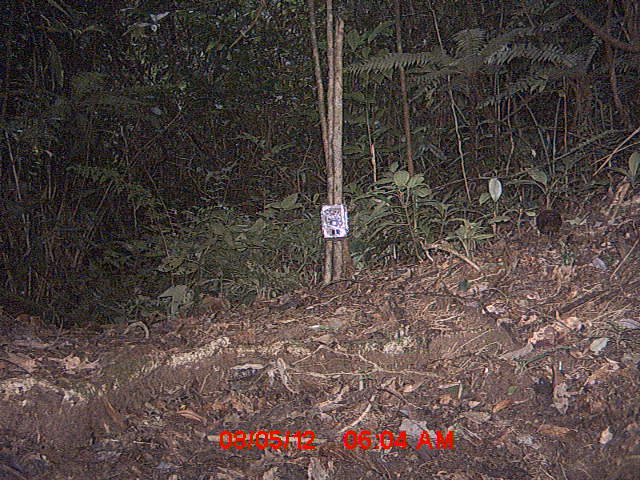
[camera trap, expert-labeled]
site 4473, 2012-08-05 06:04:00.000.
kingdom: Animalia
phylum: Chordata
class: Aves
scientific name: Aves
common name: bird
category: unknown bird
Unknown bird (bird) (Aves), count 1.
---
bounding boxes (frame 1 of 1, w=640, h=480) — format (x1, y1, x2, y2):
unknown bird: (535, 205, 562, 249)